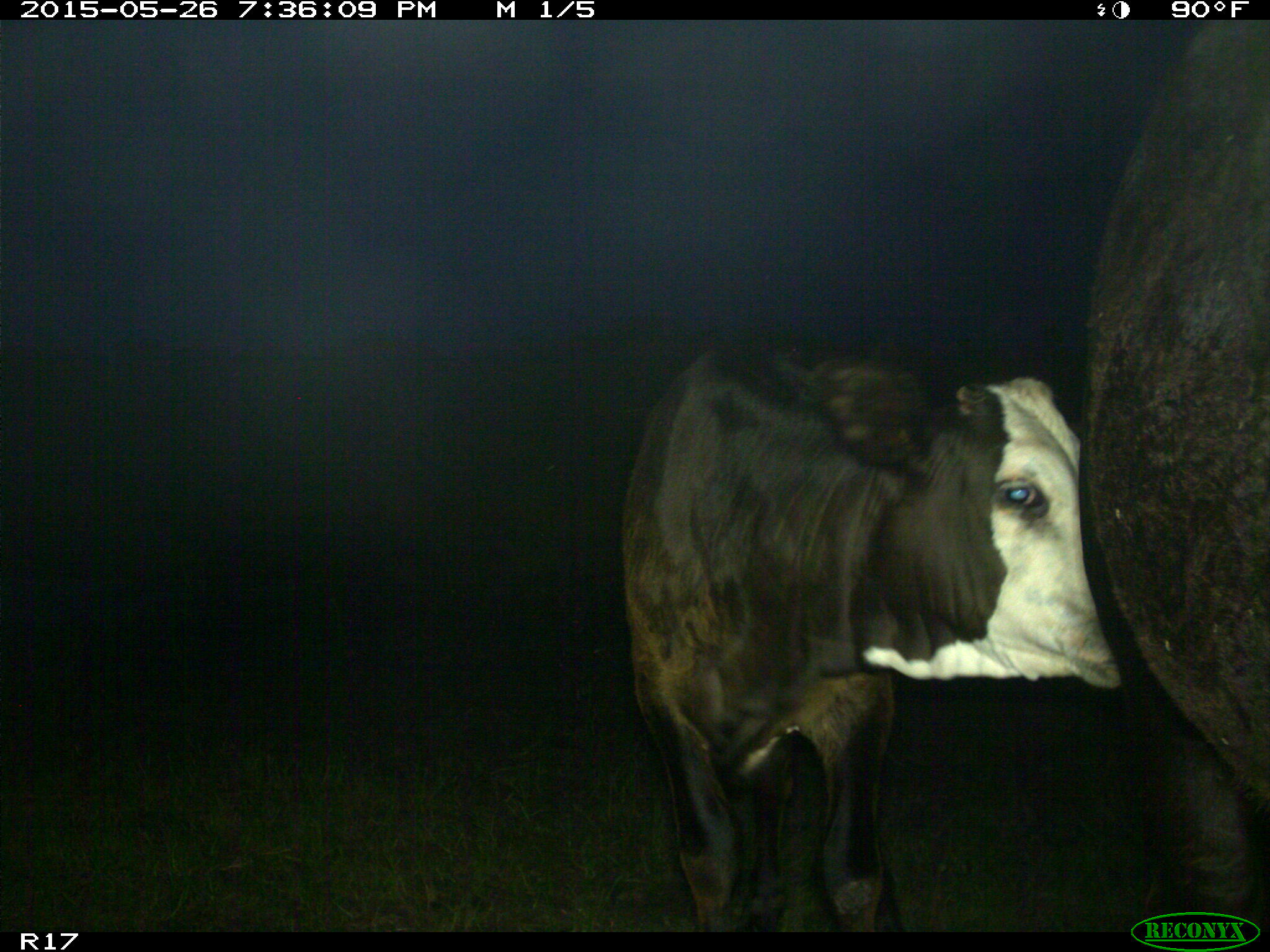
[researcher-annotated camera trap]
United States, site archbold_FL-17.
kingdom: Animalia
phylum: Chordata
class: Mammalia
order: Artiodactyla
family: Bovidae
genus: Bos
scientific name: Bos taurus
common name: domestic cow